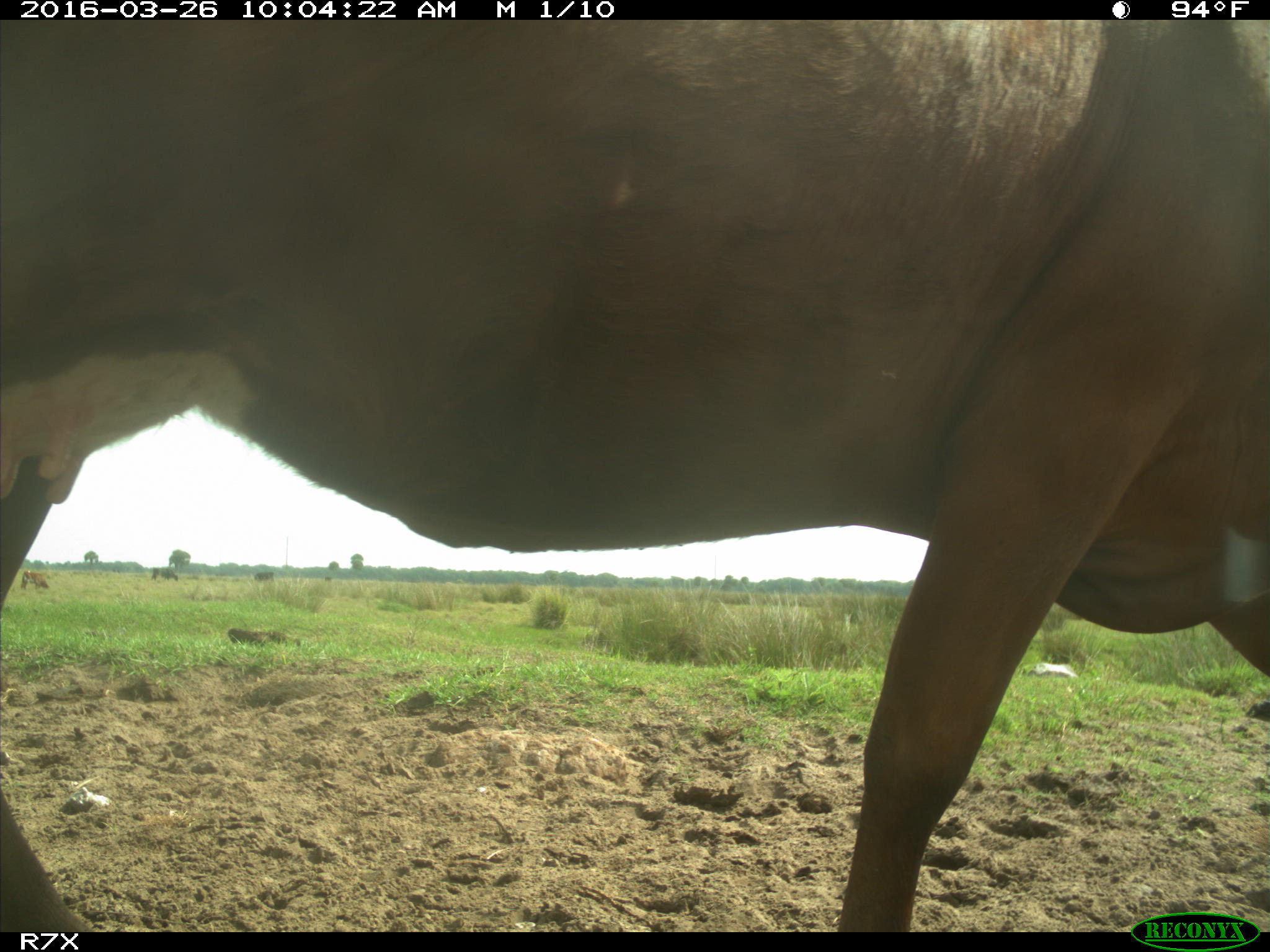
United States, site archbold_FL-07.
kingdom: Animalia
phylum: Chordata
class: Mammalia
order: Artiodactyla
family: Bovidae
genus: Bos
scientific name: Bos taurus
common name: domestic cow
Bos taurus (domestic cow).